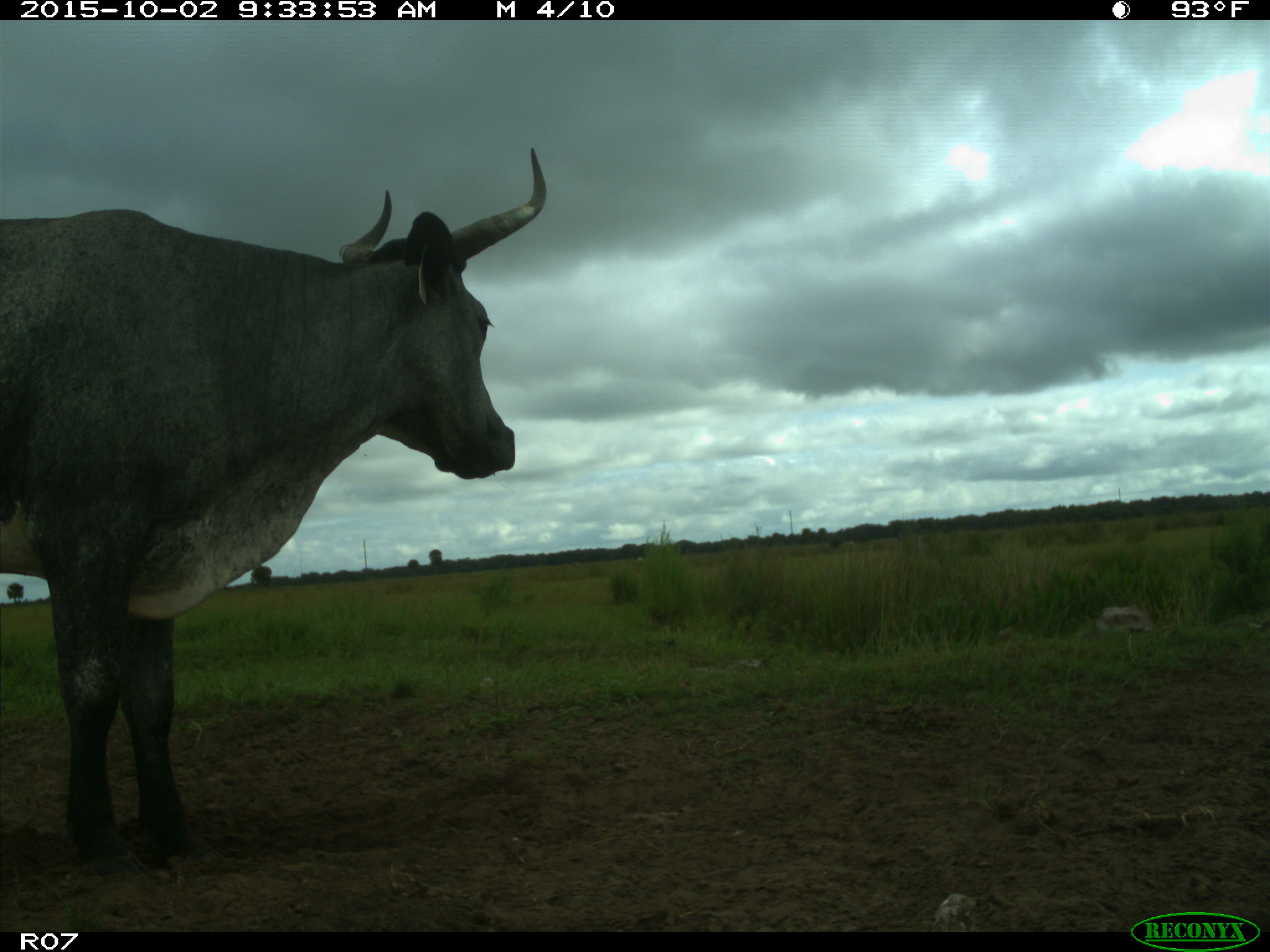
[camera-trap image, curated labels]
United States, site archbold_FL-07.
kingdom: Animalia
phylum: Chordata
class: Mammalia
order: Artiodactyla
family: Bovidae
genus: Bos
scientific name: Bos taurus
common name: domestic cow